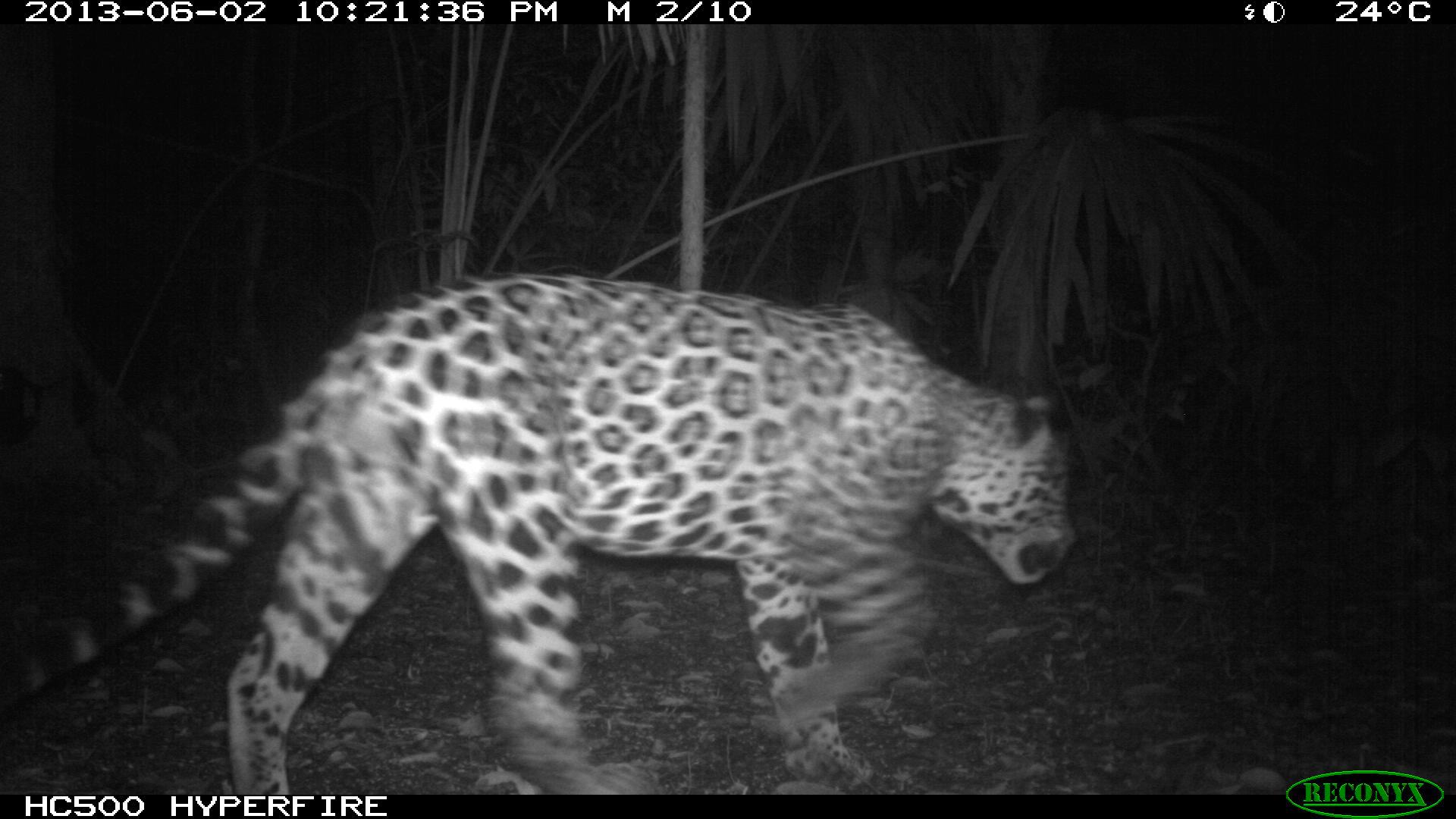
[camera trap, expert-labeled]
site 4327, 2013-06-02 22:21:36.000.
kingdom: Animalia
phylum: Chordata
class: Mammalia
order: Carnivora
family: Felidae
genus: Panthera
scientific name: Panthera onca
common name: jaguar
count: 1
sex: male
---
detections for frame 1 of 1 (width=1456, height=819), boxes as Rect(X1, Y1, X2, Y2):
panthera onca: Rect(6, 270, 1077, 790)